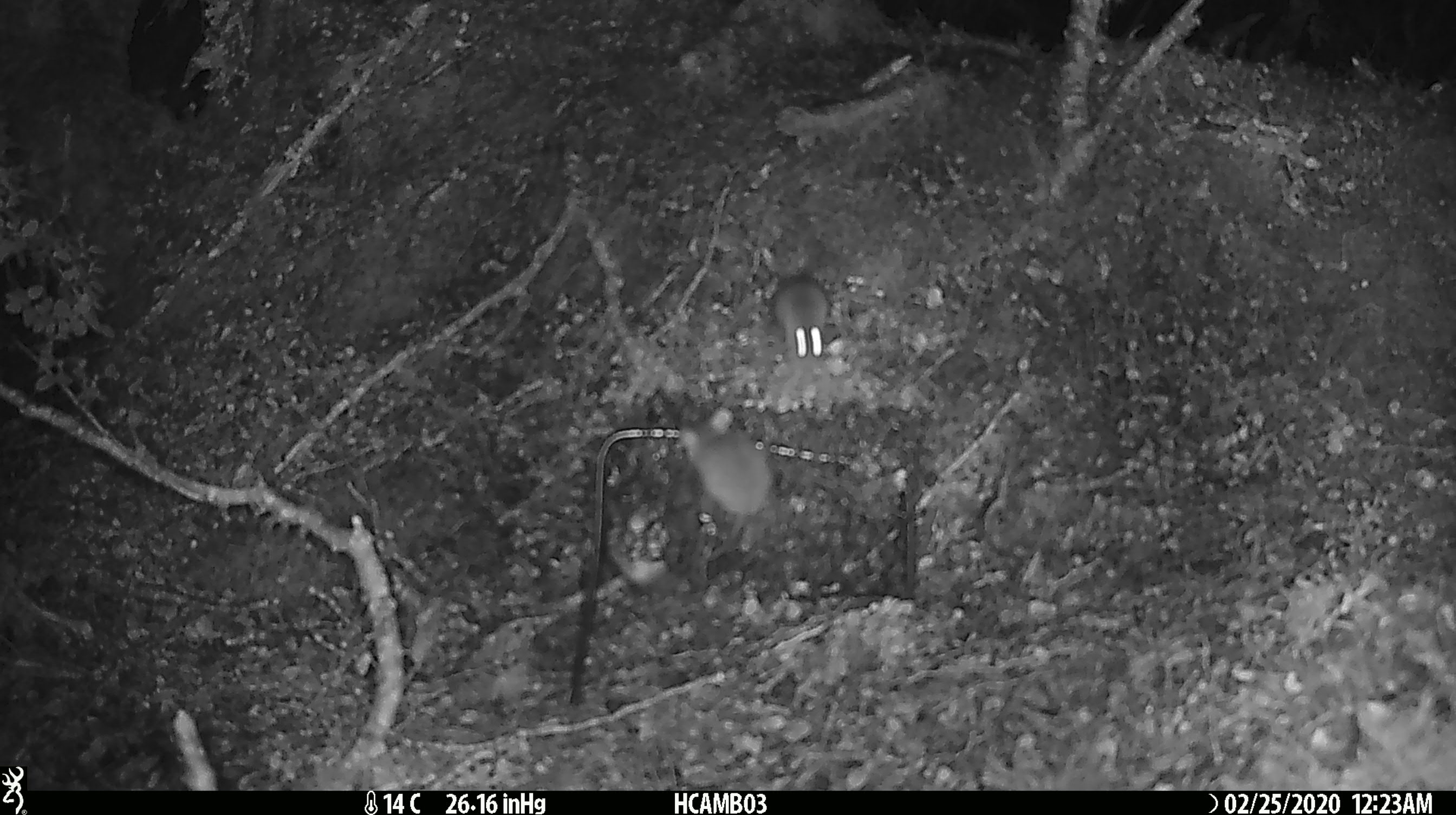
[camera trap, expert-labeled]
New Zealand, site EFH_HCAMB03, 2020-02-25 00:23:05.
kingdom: Animalia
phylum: Chordata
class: Mammalia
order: Rodentia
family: Muridae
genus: Mus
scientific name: Mus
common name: mouse